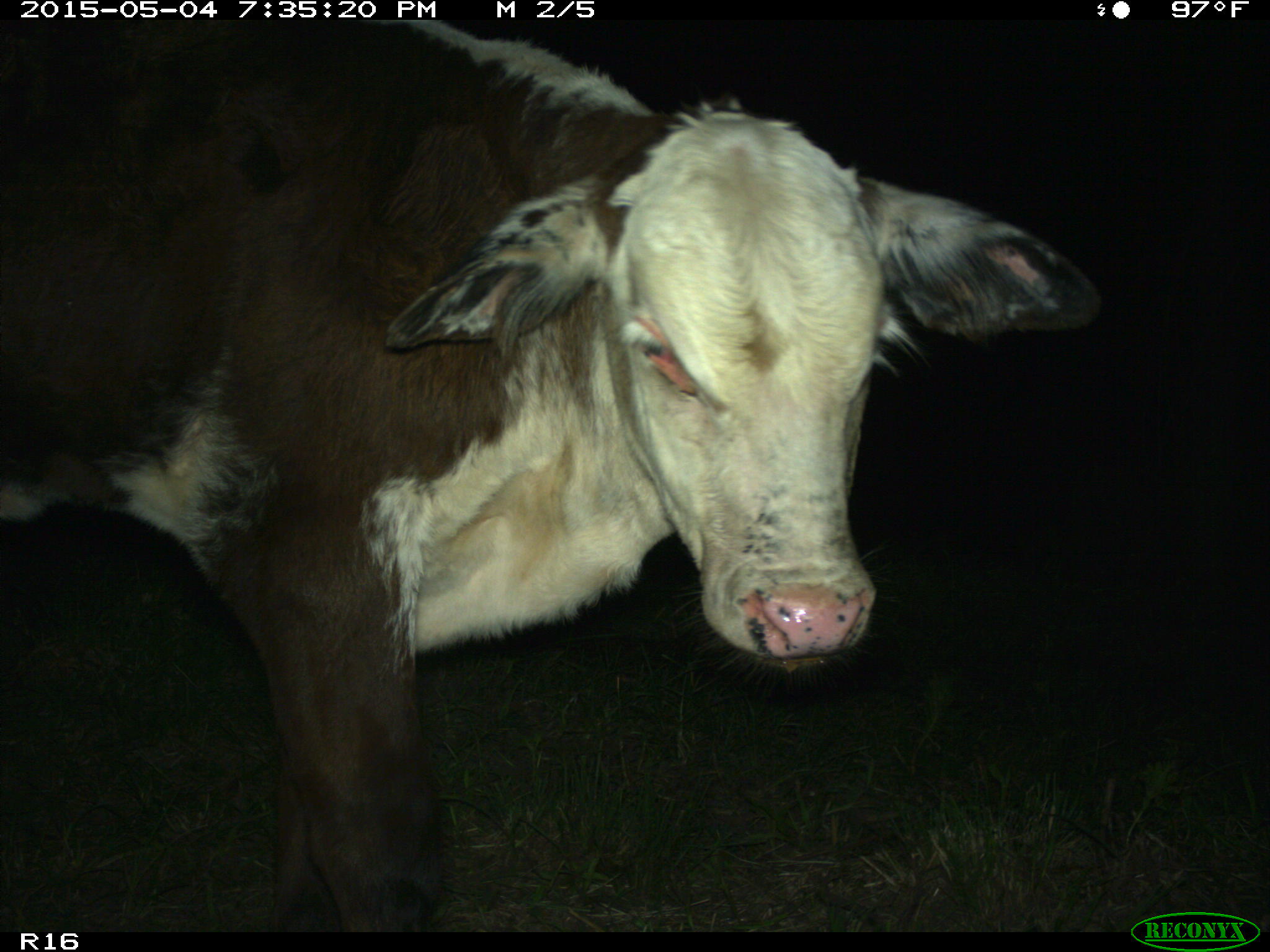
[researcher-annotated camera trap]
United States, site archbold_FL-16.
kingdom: Animalia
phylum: Chordata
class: Mammalia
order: Artiodactyla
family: Bovidae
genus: Bos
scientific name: Bos taurus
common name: domestic cow